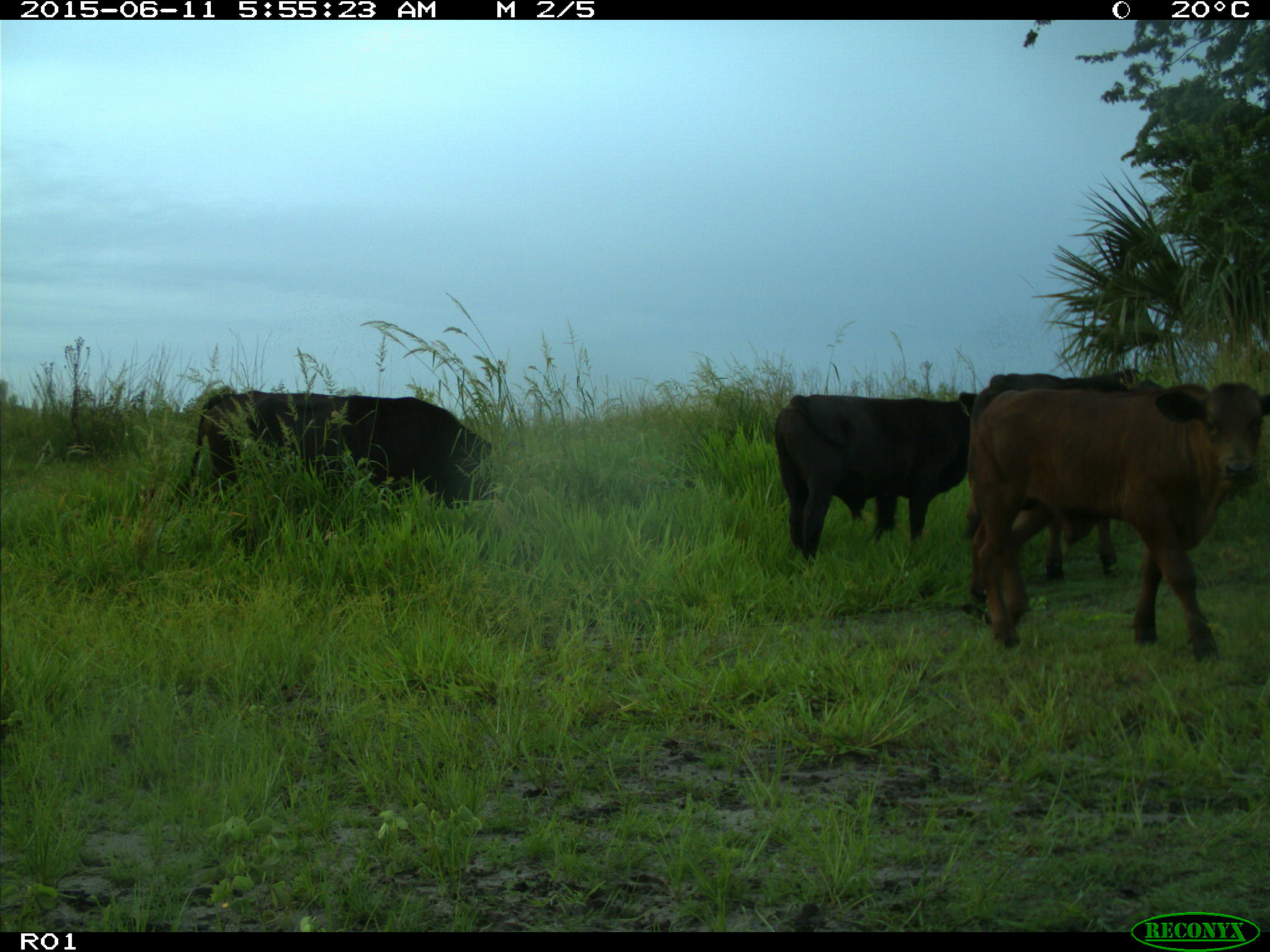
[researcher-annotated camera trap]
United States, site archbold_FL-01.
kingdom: Animalia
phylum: Chordata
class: Mammalia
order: Artiodactyla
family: Bovidae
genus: Bos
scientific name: Bos taurus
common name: domestic cow